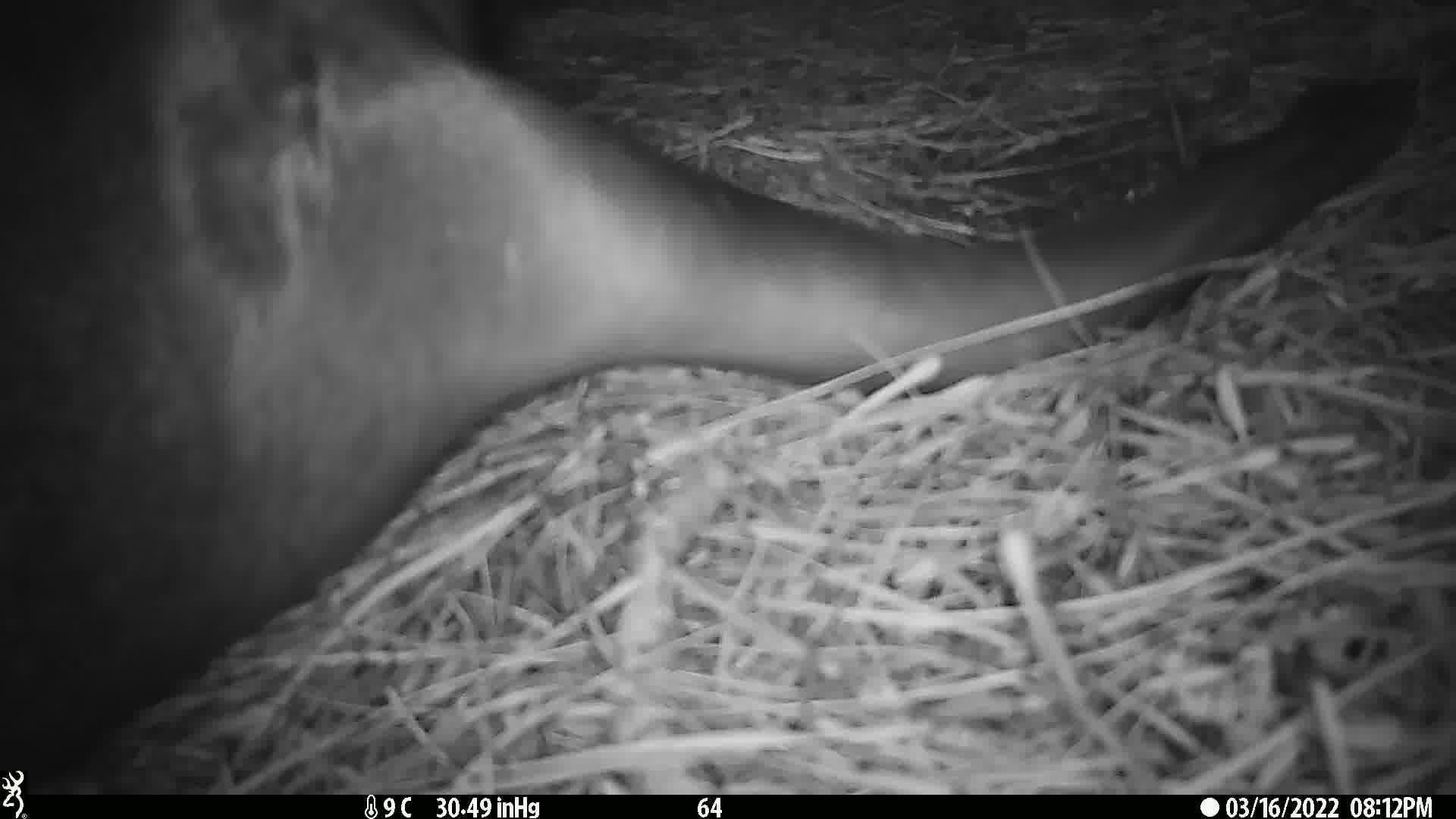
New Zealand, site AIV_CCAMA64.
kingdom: Animalia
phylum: Chordata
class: Mammalia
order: Carnivora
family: Otariidae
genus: Phocarctos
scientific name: Phocarctos hookeri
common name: new zealand sea lion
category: sealion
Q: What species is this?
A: Sealion (new zealand sea lion) (Phocarctos hookeri).